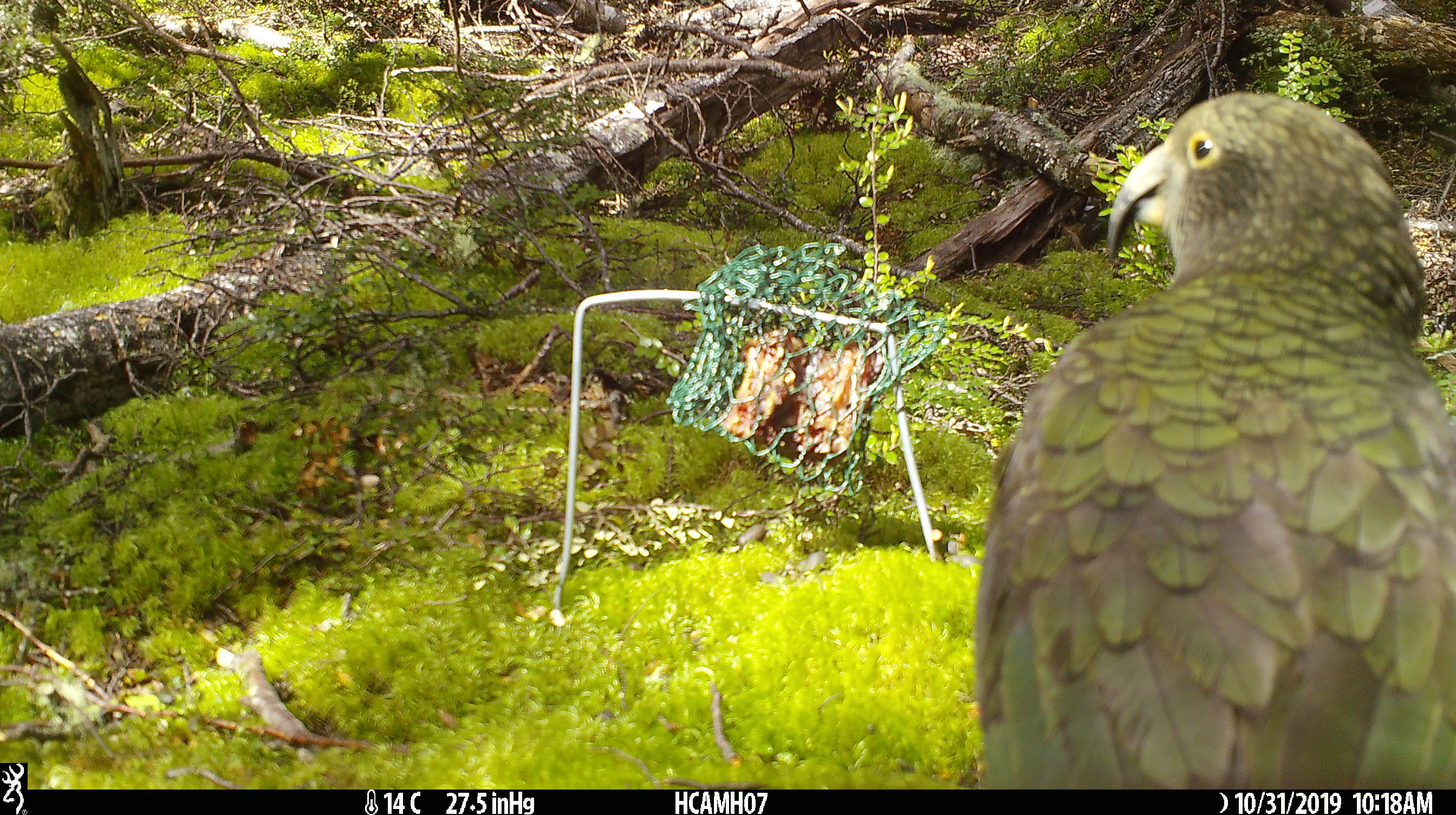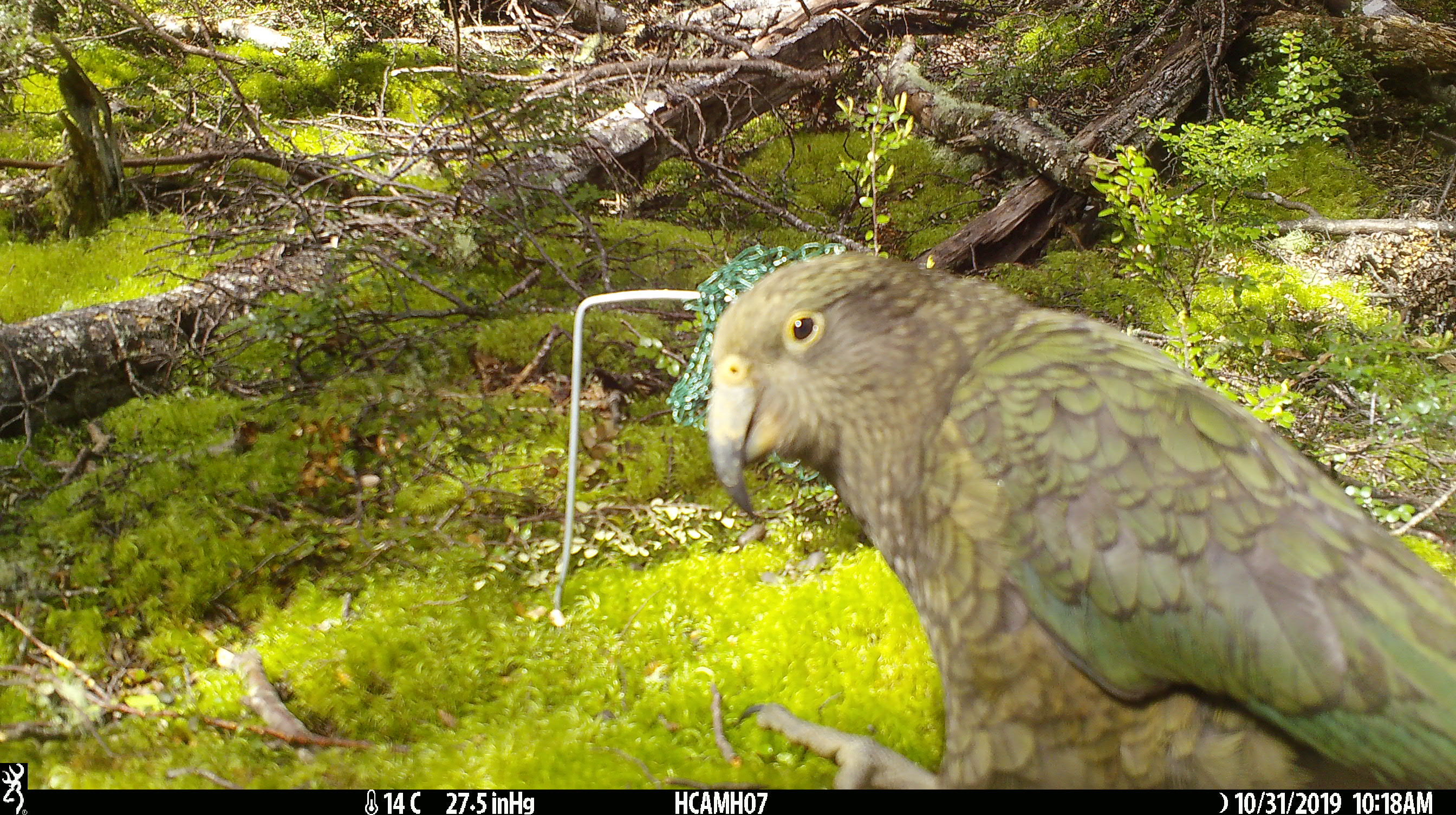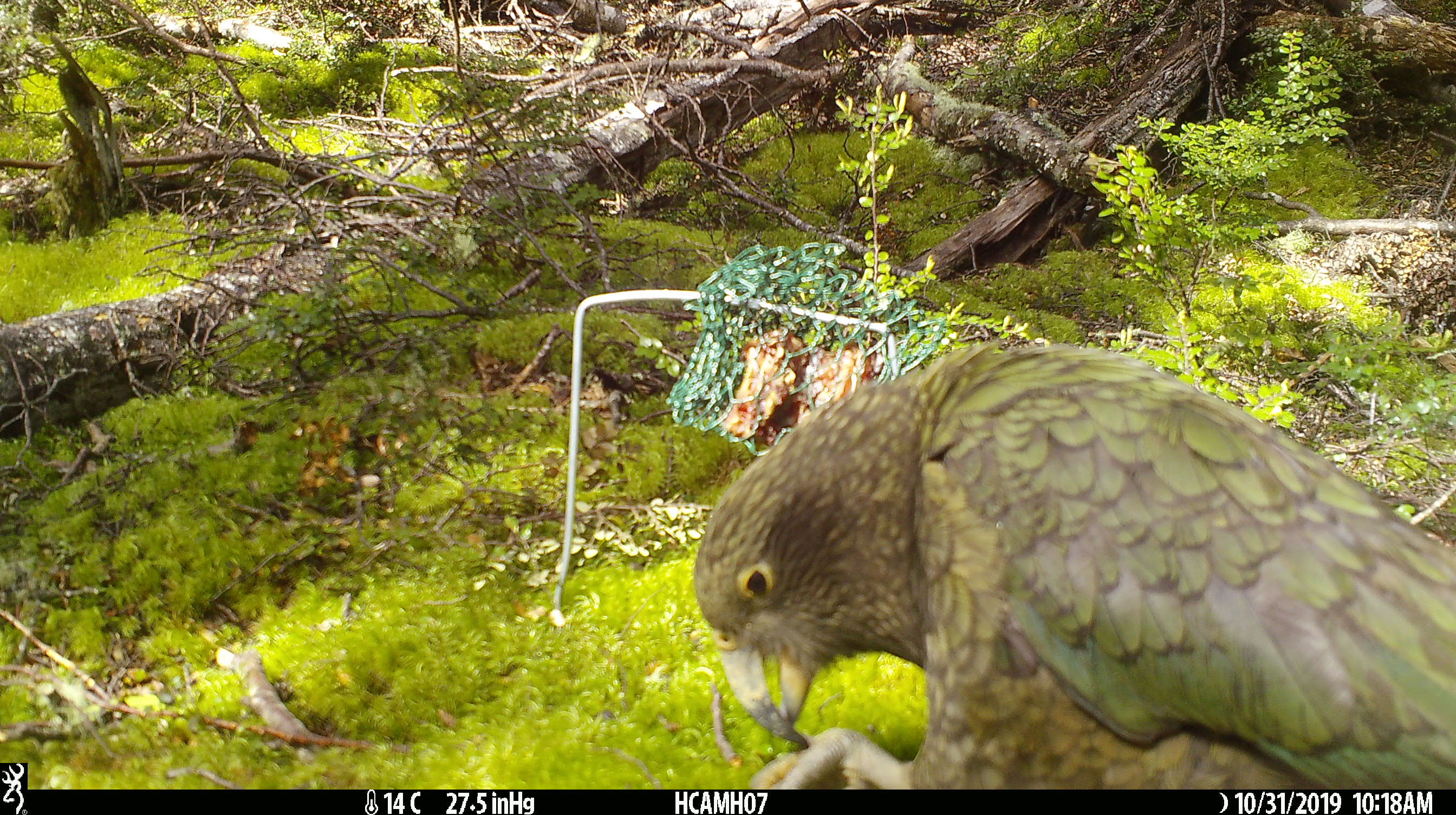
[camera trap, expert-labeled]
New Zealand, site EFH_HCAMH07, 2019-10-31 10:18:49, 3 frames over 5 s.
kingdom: Animalia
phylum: Chordata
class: Aves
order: Psittaciformes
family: Strigopidae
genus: Nestor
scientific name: Nestor notabilis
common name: kea